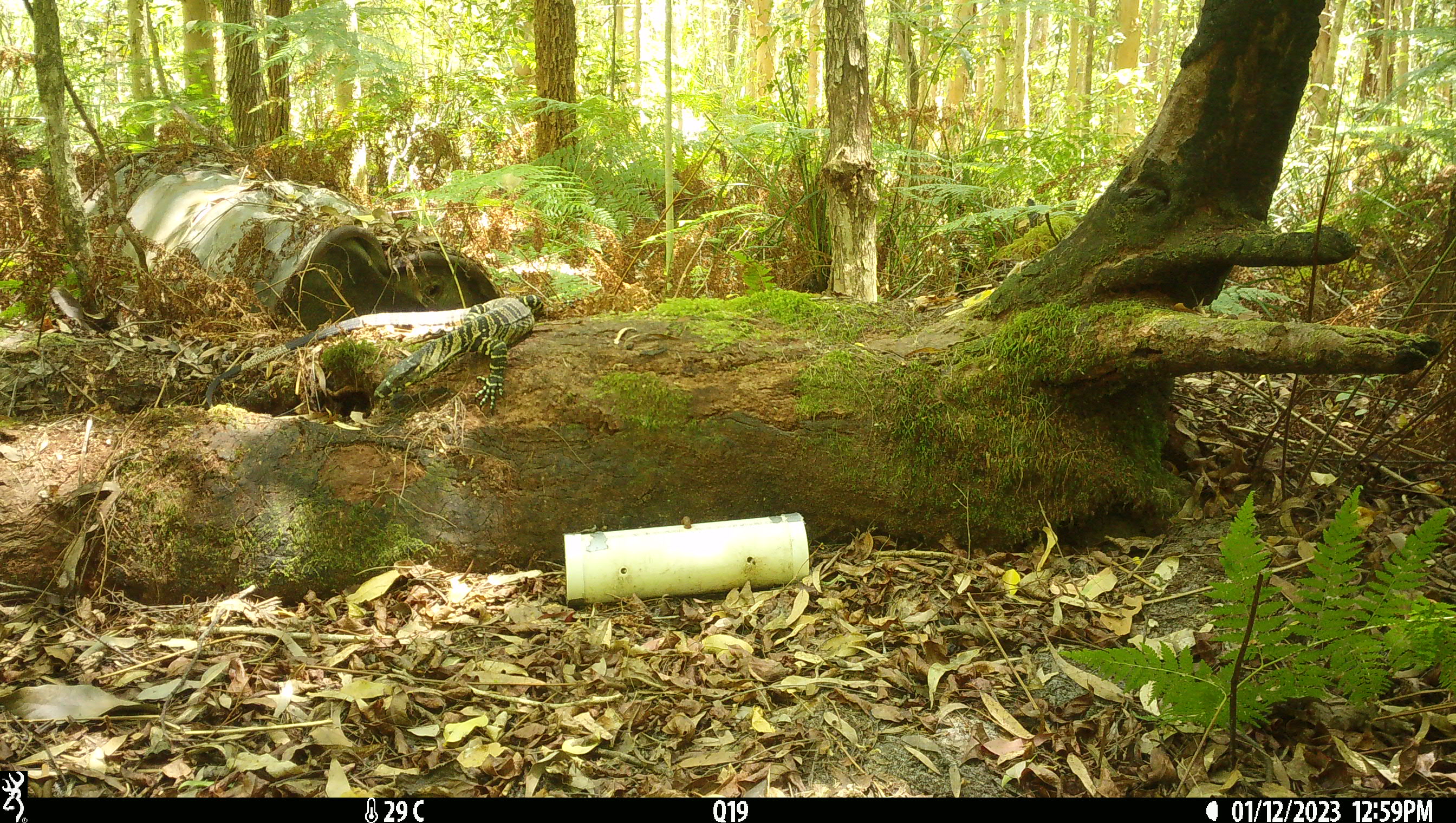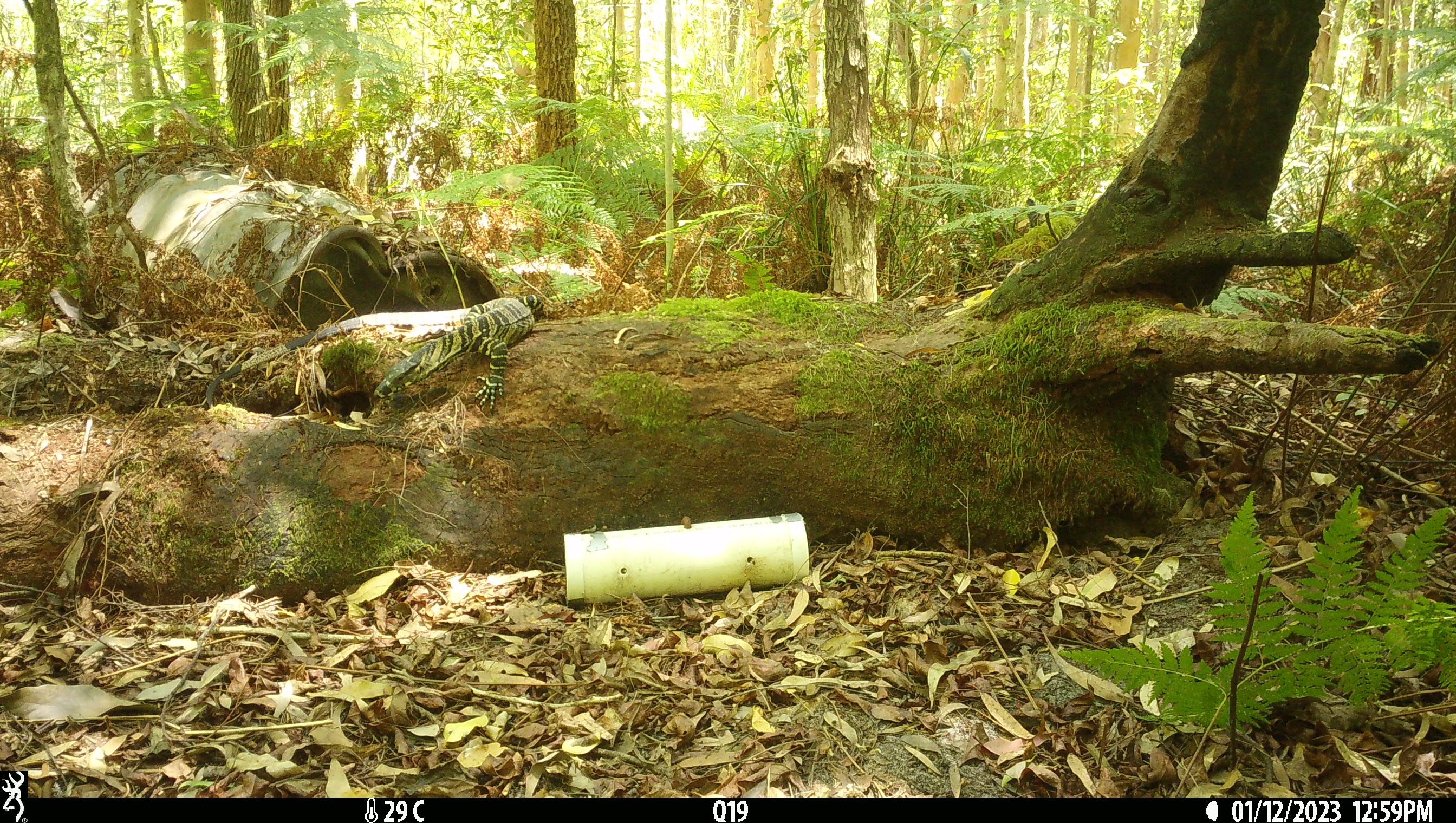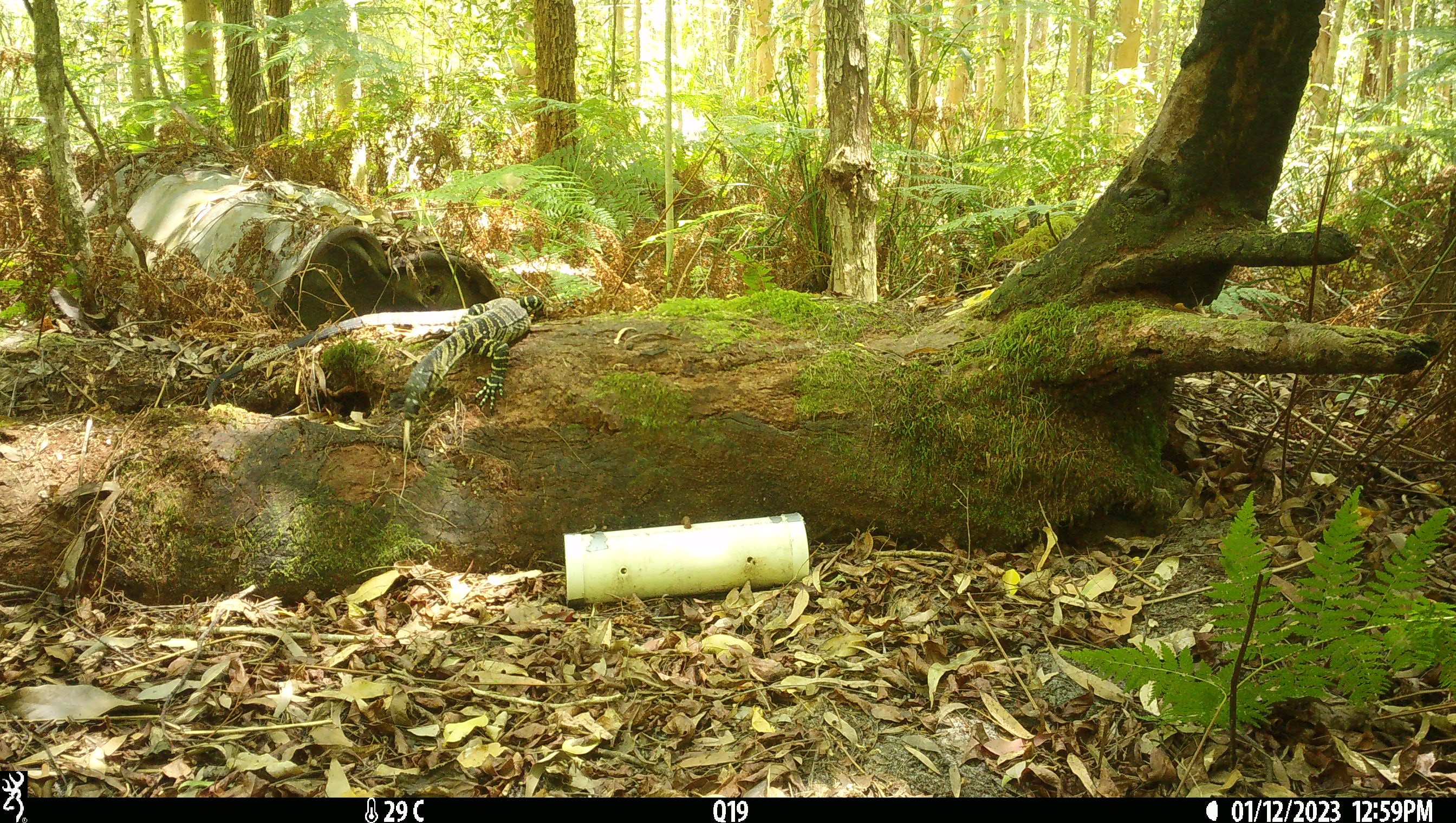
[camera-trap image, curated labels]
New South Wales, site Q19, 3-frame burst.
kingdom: Animalia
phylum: Chordata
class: Reptilia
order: Squamata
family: Varanidae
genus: Varanus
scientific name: Varanus varius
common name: lace monitor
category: goanna